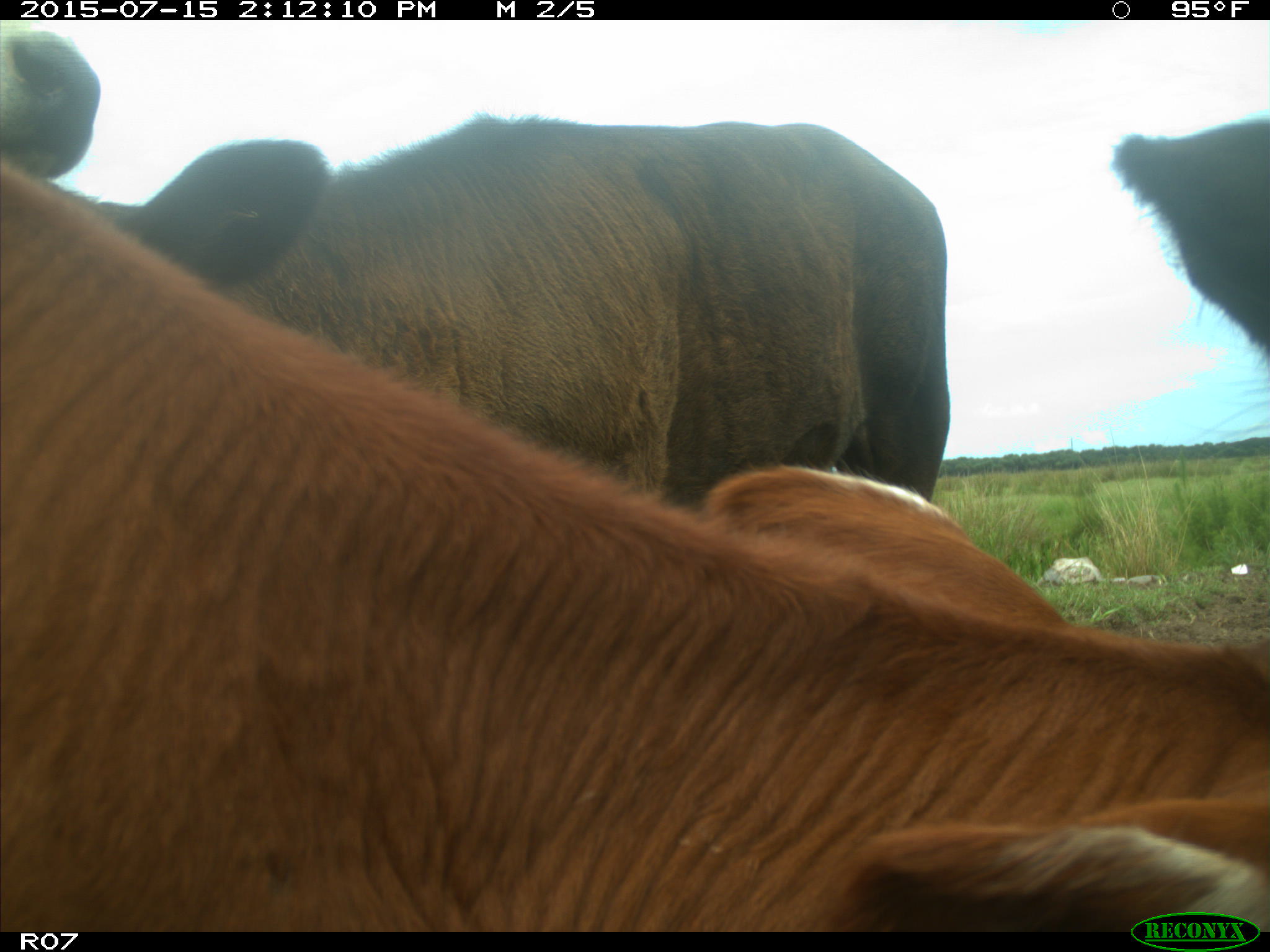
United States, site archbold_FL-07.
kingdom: Animalia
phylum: Chordata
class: Mammalia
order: Artiodactyla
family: Bovidae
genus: Bos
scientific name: Bos taurus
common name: domestic cow